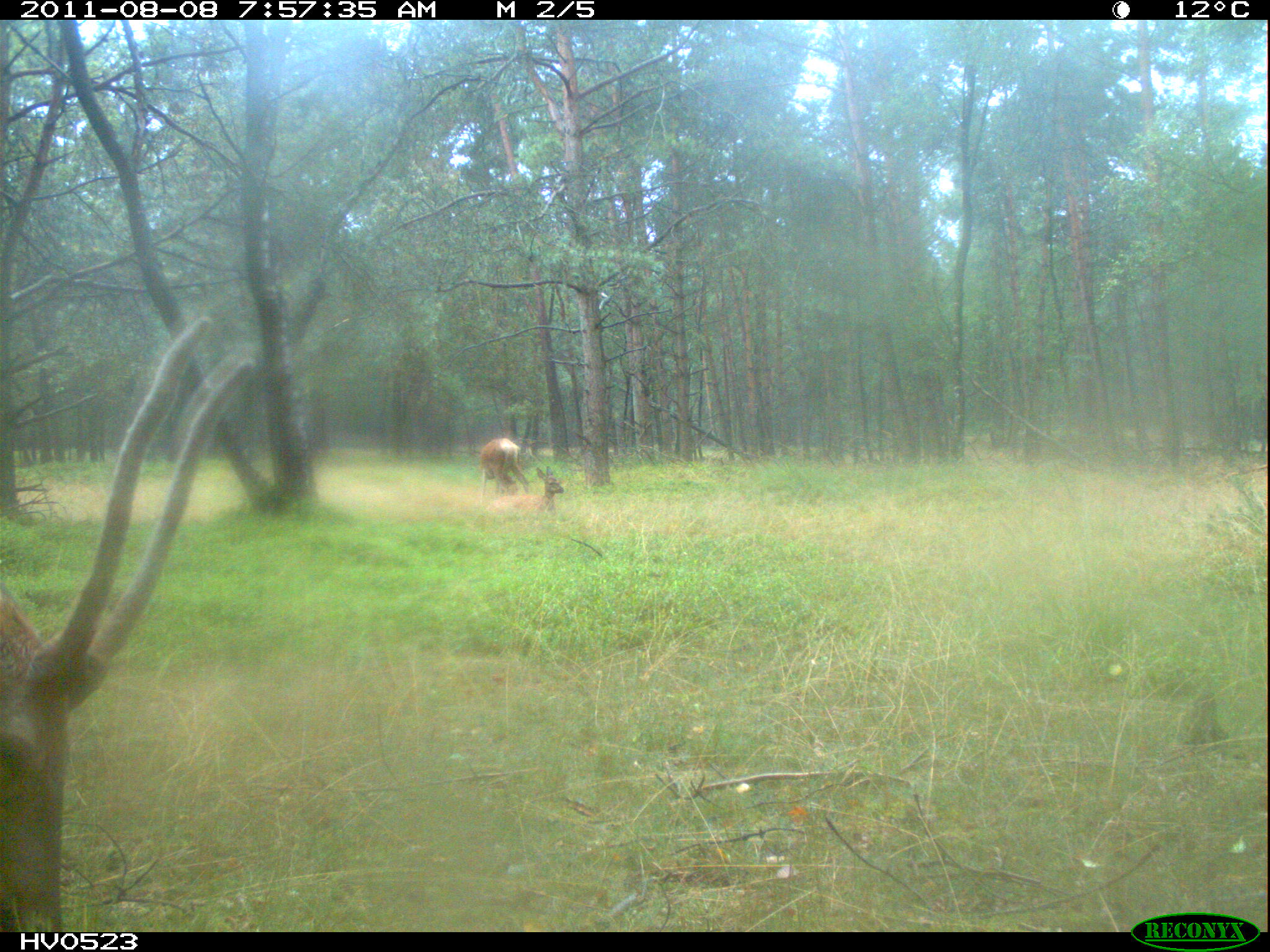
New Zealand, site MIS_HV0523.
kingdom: Animalia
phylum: Chordata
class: Mammalia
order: Artiodactyla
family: Cervidae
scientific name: Cervidae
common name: deer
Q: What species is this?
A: Deer (Cervidae).